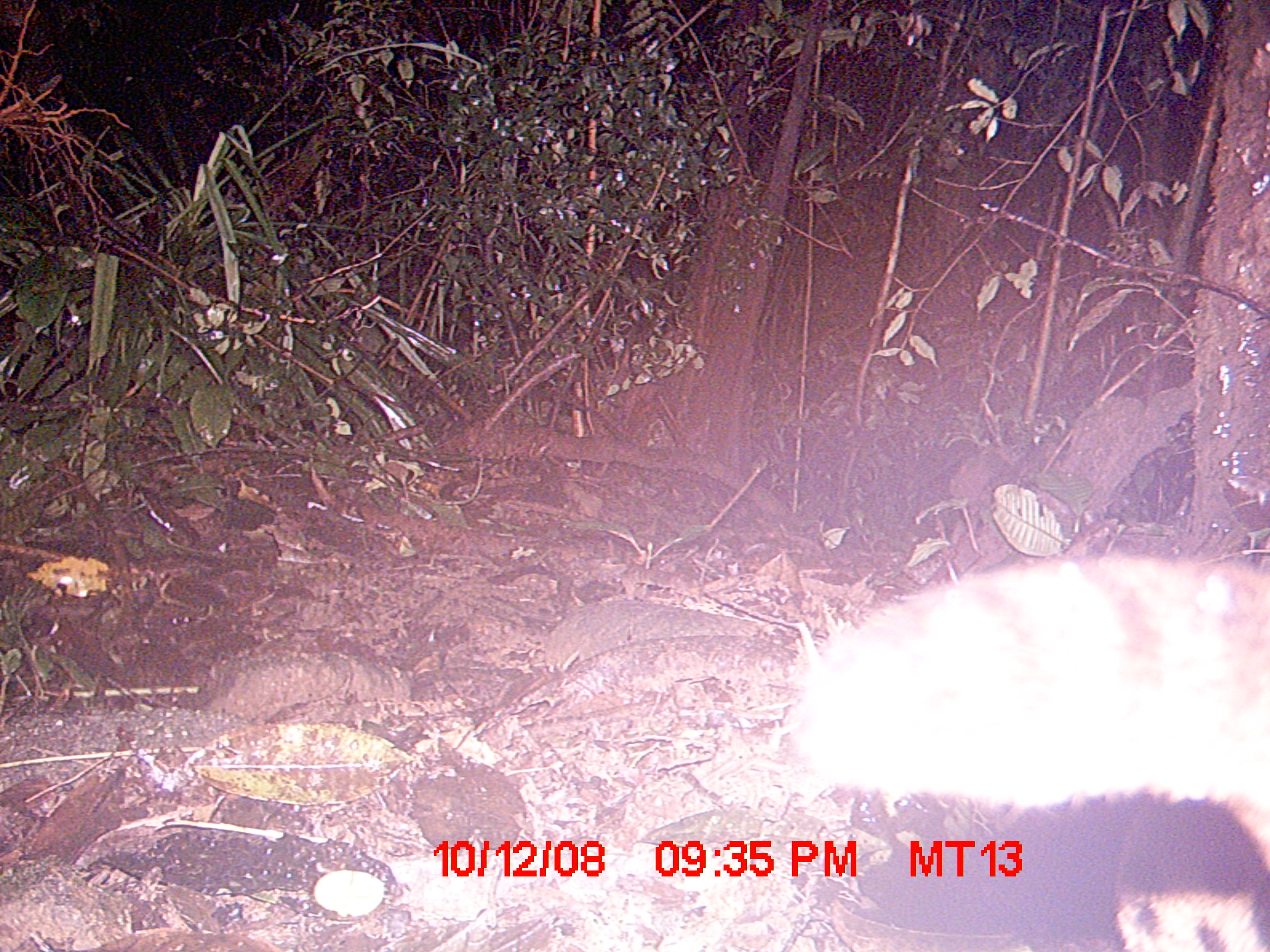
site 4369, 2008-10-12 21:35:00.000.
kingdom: Animalia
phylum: Chordata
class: Mammalia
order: Carnivora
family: Eupleridae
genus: Fossa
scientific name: Fossa fossana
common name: fanaloka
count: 1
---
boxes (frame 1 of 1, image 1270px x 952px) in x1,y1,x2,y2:
fossa fossana: 782,552,1268,949